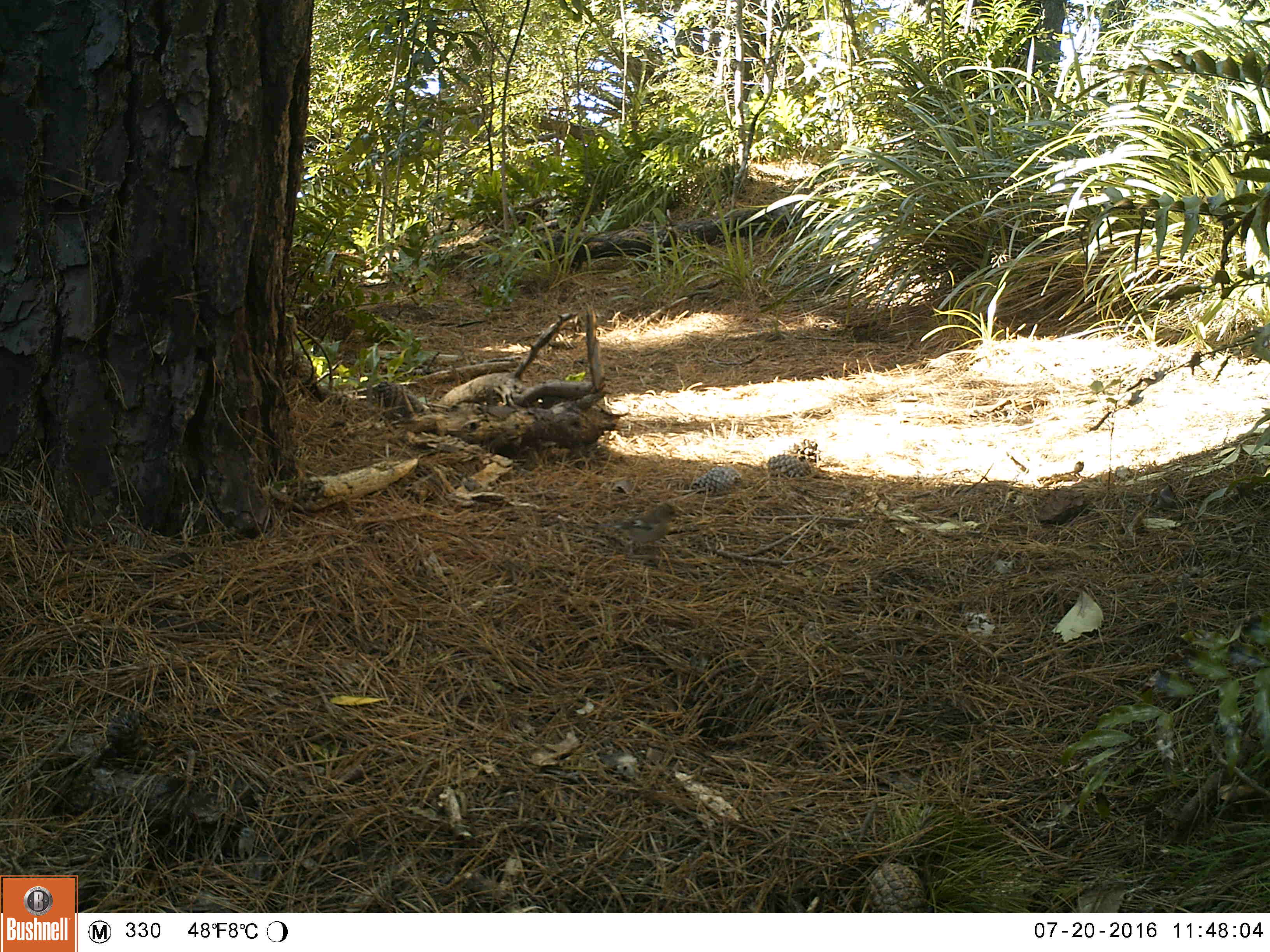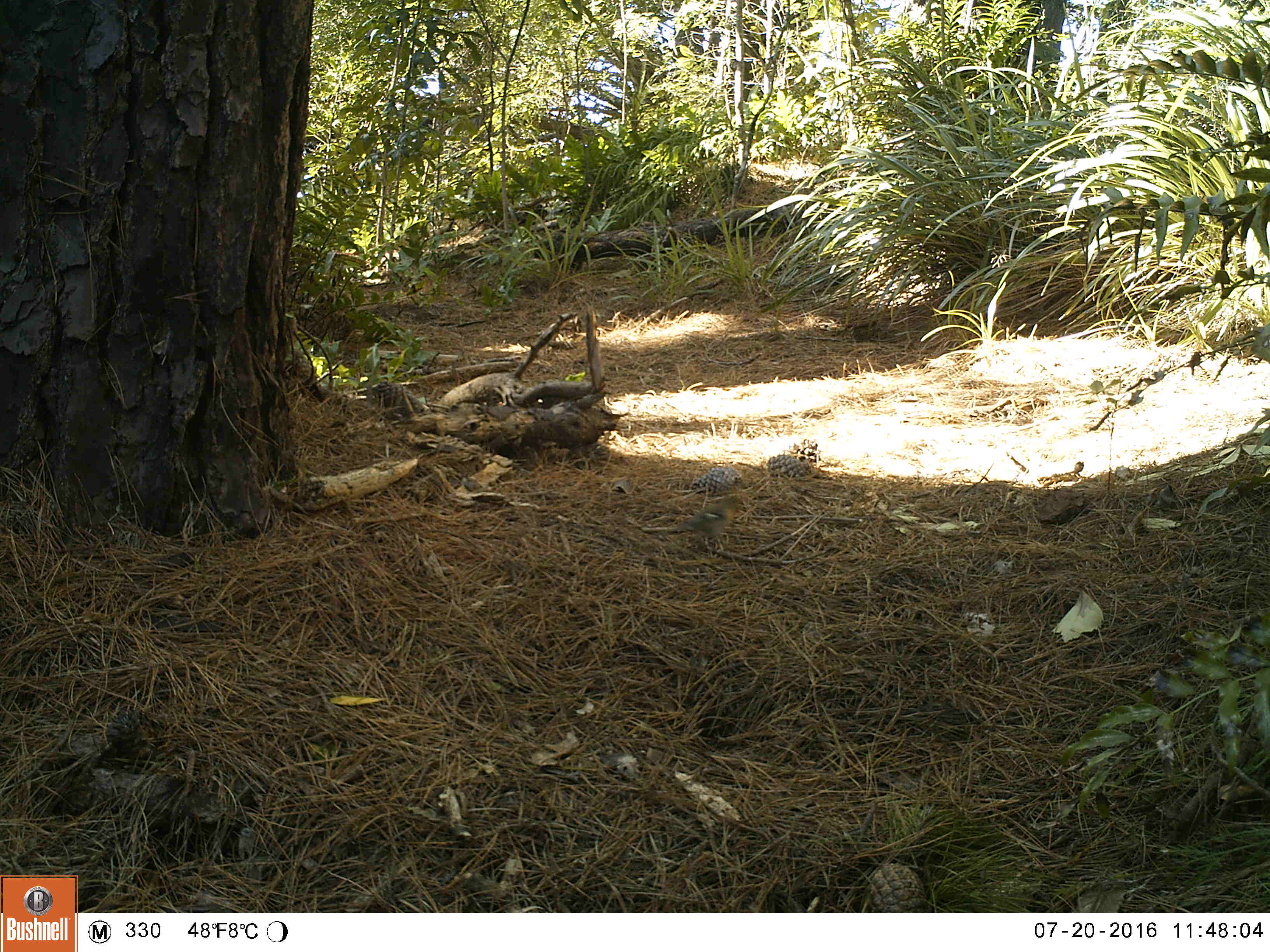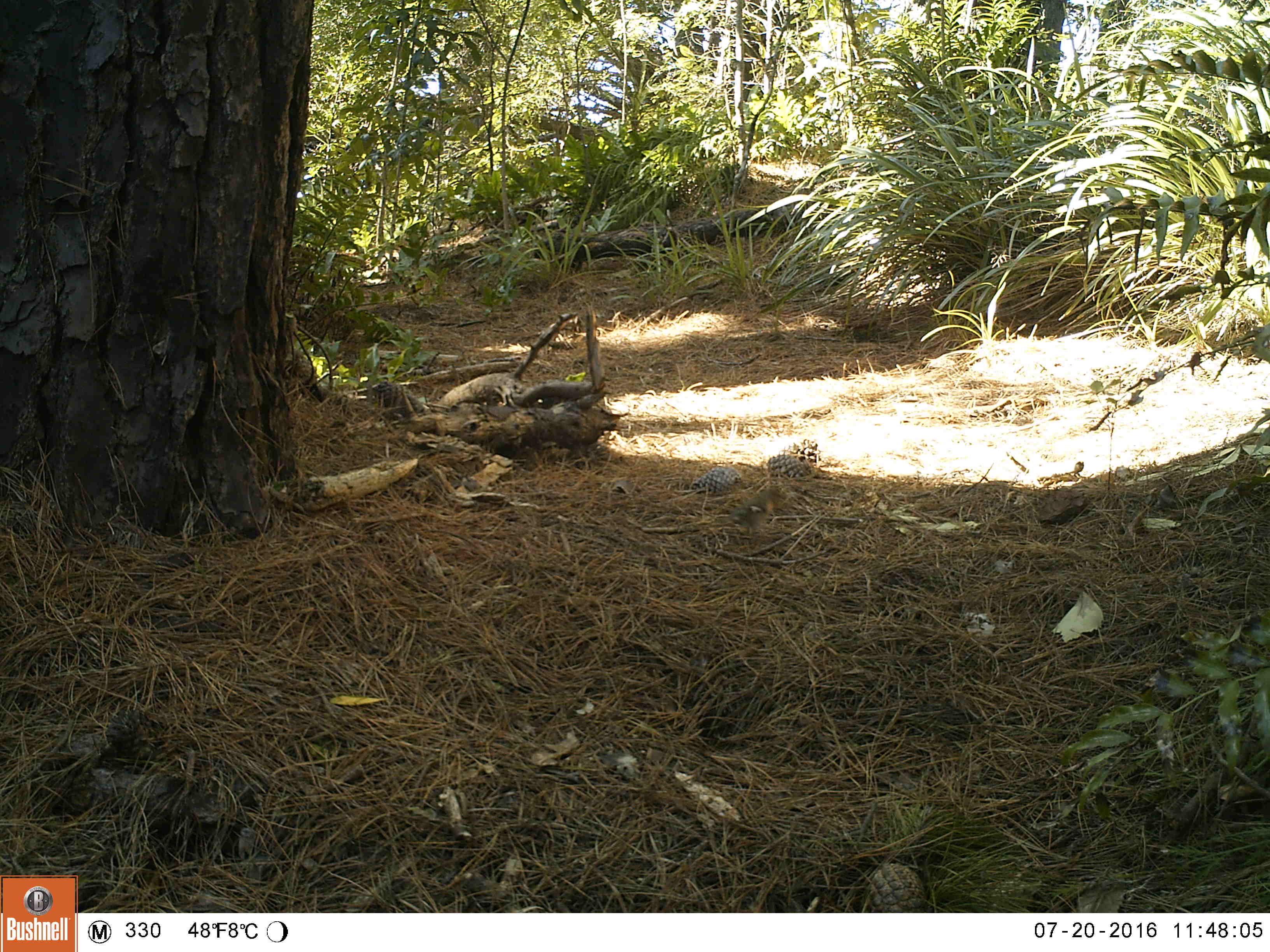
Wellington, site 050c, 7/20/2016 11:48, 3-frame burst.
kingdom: Animalia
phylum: Chordata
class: Aves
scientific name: Aves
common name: bird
Bird (Aves).